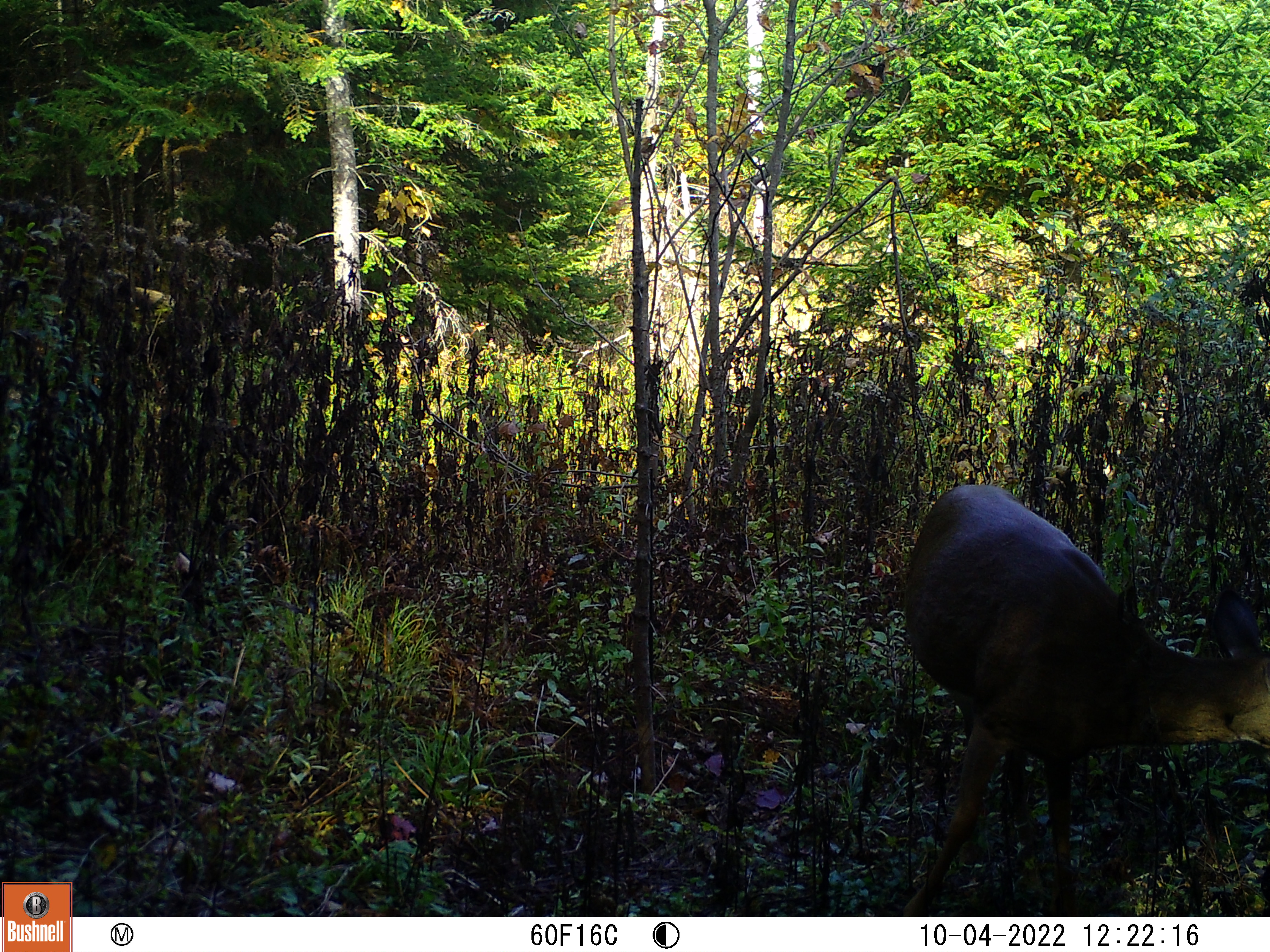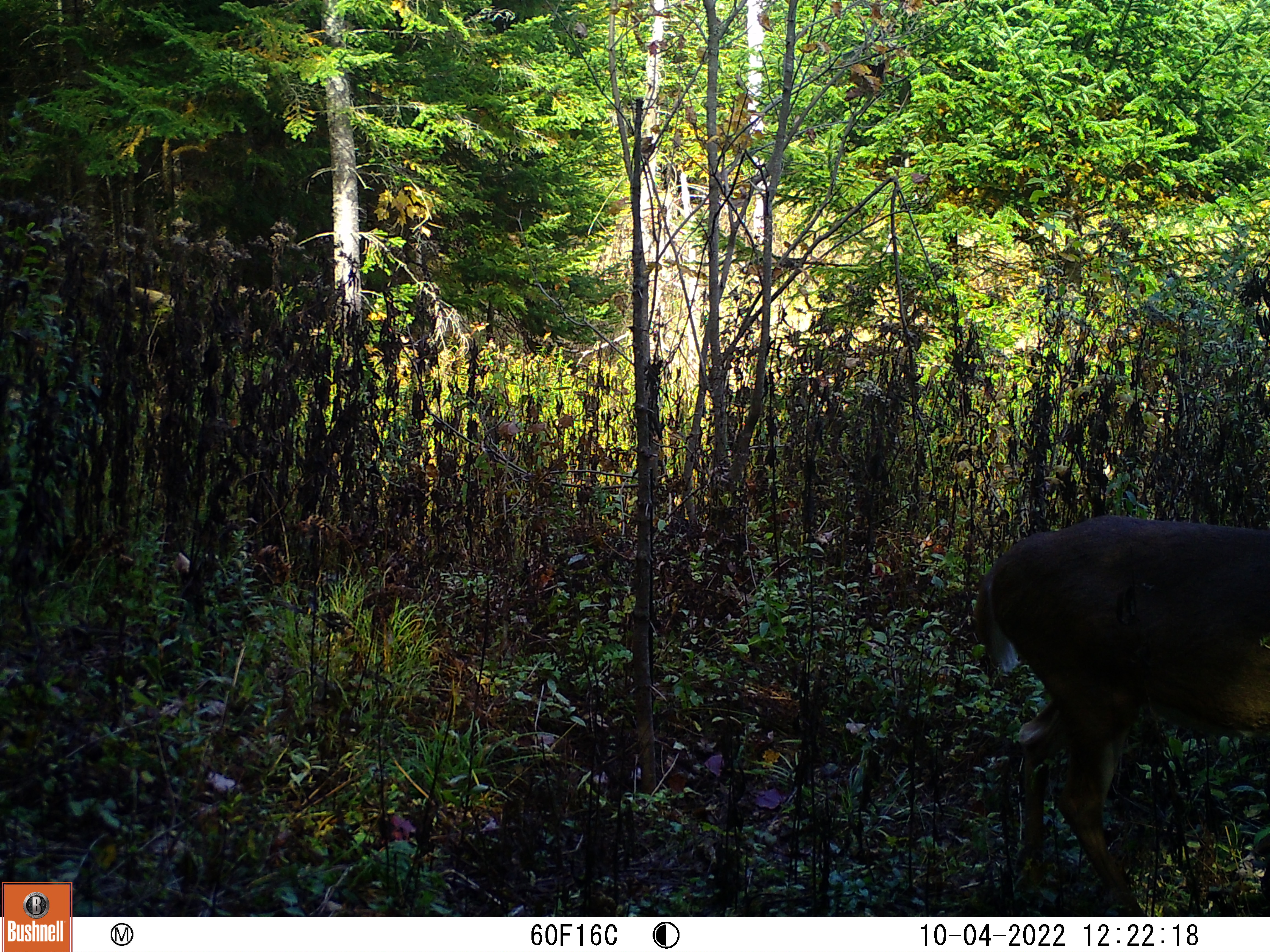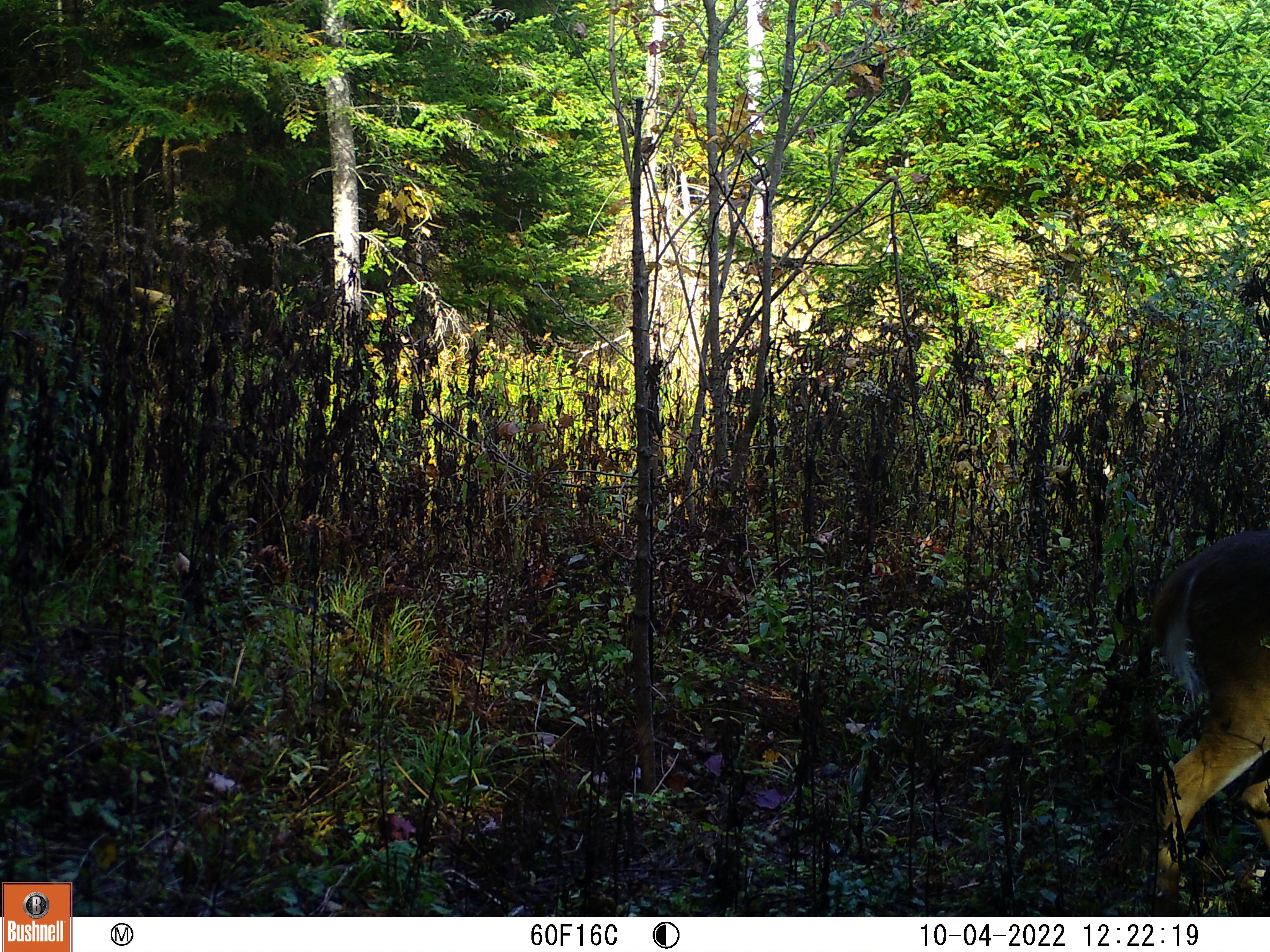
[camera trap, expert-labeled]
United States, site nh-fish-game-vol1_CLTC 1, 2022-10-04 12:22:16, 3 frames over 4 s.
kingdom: Animalia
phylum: Chordata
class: Mammalia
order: Artiodactyla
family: Cervidae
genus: Odocoileus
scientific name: Odocoileus virginianus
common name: white-tailed deer